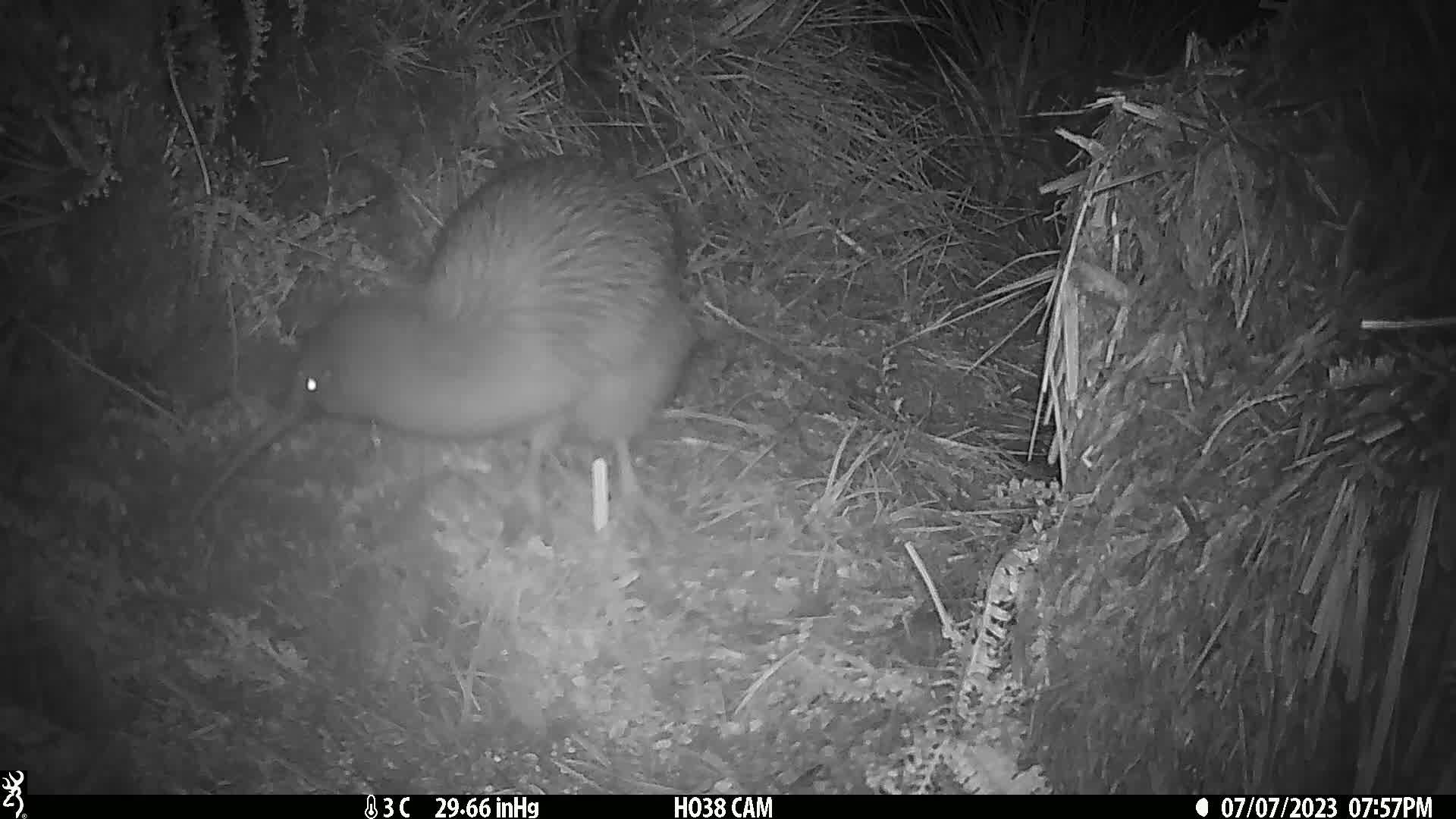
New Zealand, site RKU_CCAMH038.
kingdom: Animalia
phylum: Chordata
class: Aves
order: Apterygiformes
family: Apterygidae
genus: Apteryx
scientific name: Apteryx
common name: kiwi